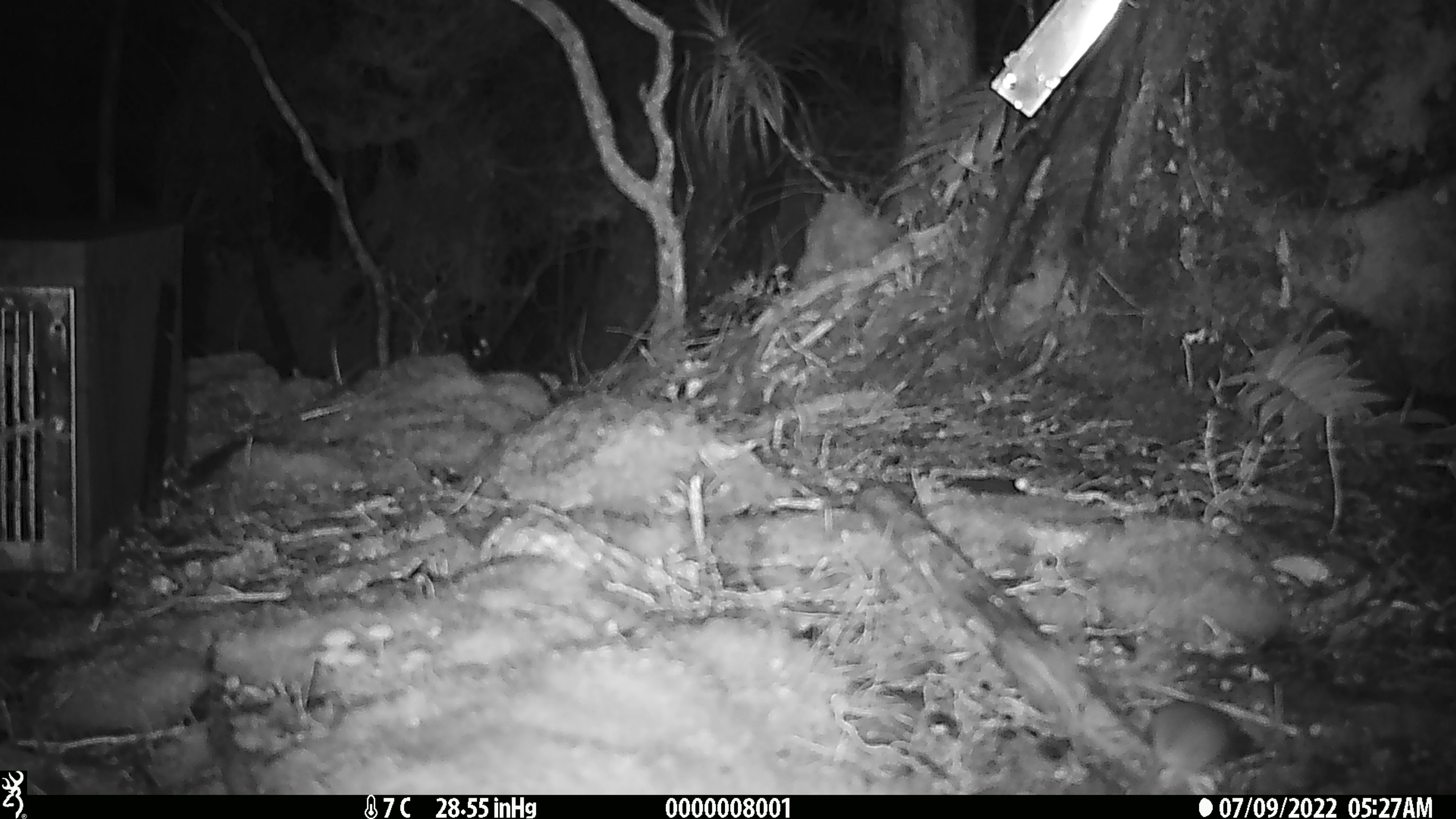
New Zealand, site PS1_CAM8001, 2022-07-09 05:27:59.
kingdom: Animalia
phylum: Chordata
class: Mammalia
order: Rodentia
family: Muridae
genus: Mus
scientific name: Mus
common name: mouse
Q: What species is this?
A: Mouse (Mus).